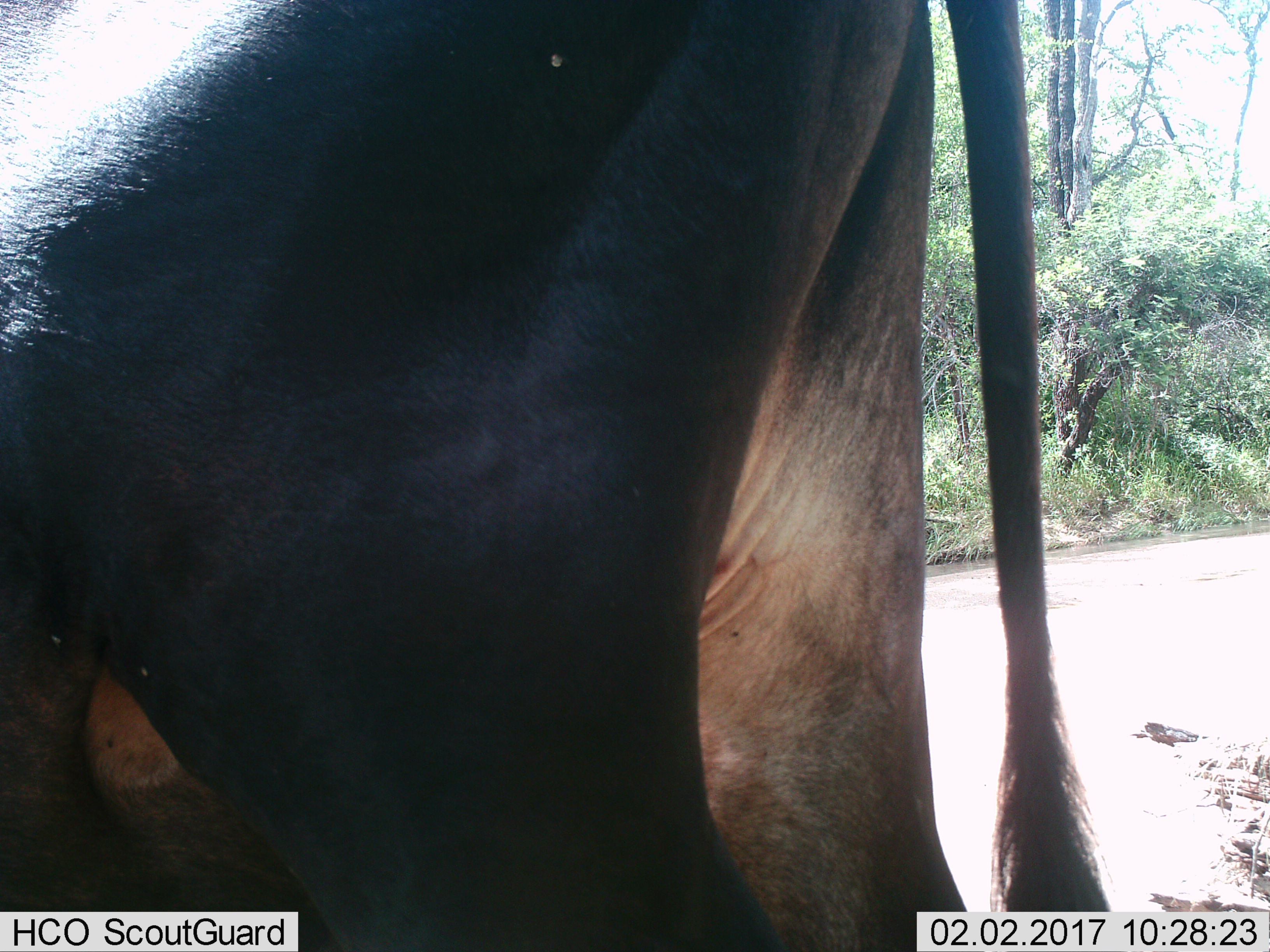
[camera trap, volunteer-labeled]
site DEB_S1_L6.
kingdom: Animalia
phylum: Chordata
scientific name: Vertebrata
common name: domestic animal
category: domesticanimal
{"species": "domesticanimal (domestic animal) (Vertebrata)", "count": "1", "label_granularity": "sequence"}